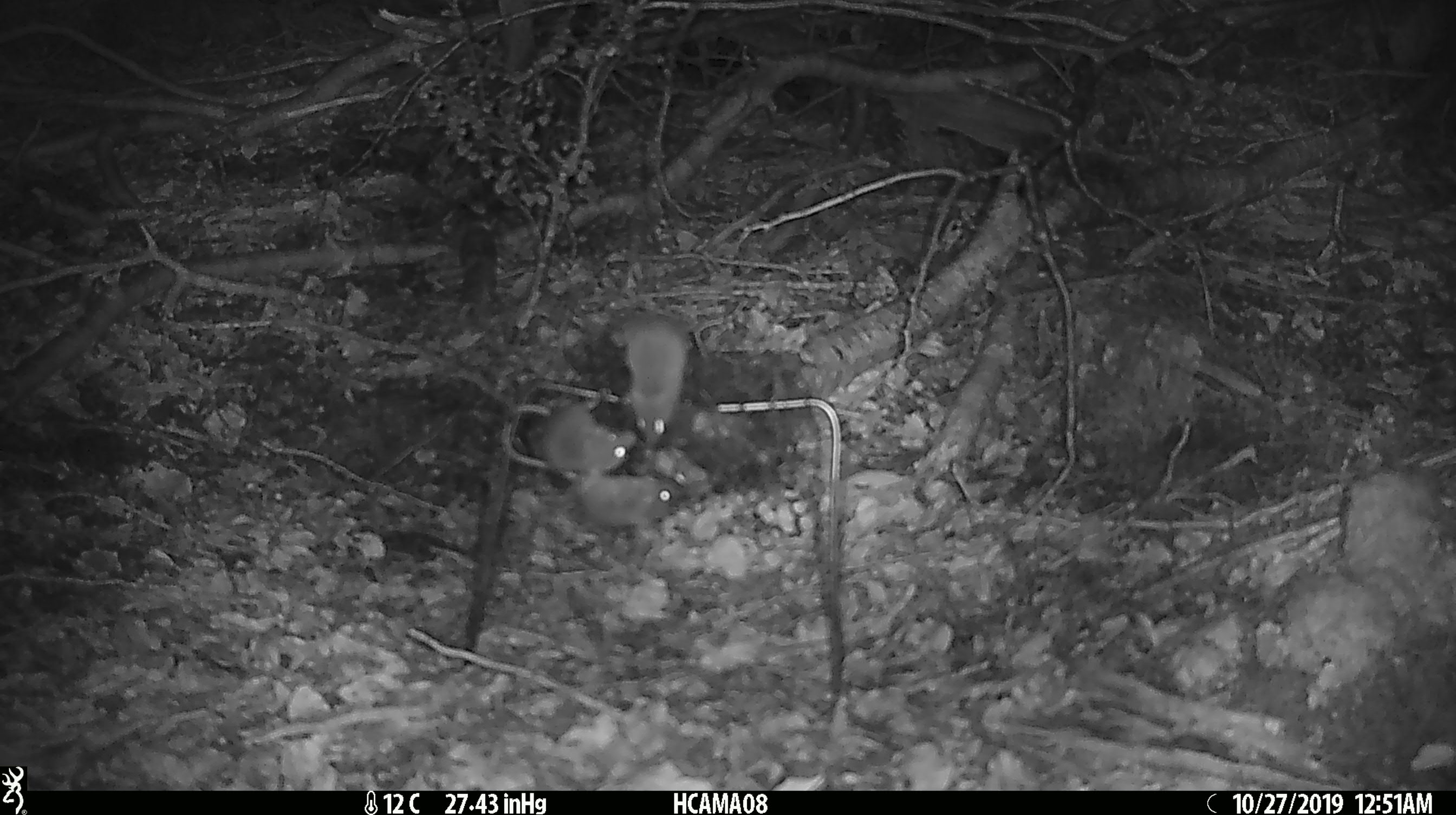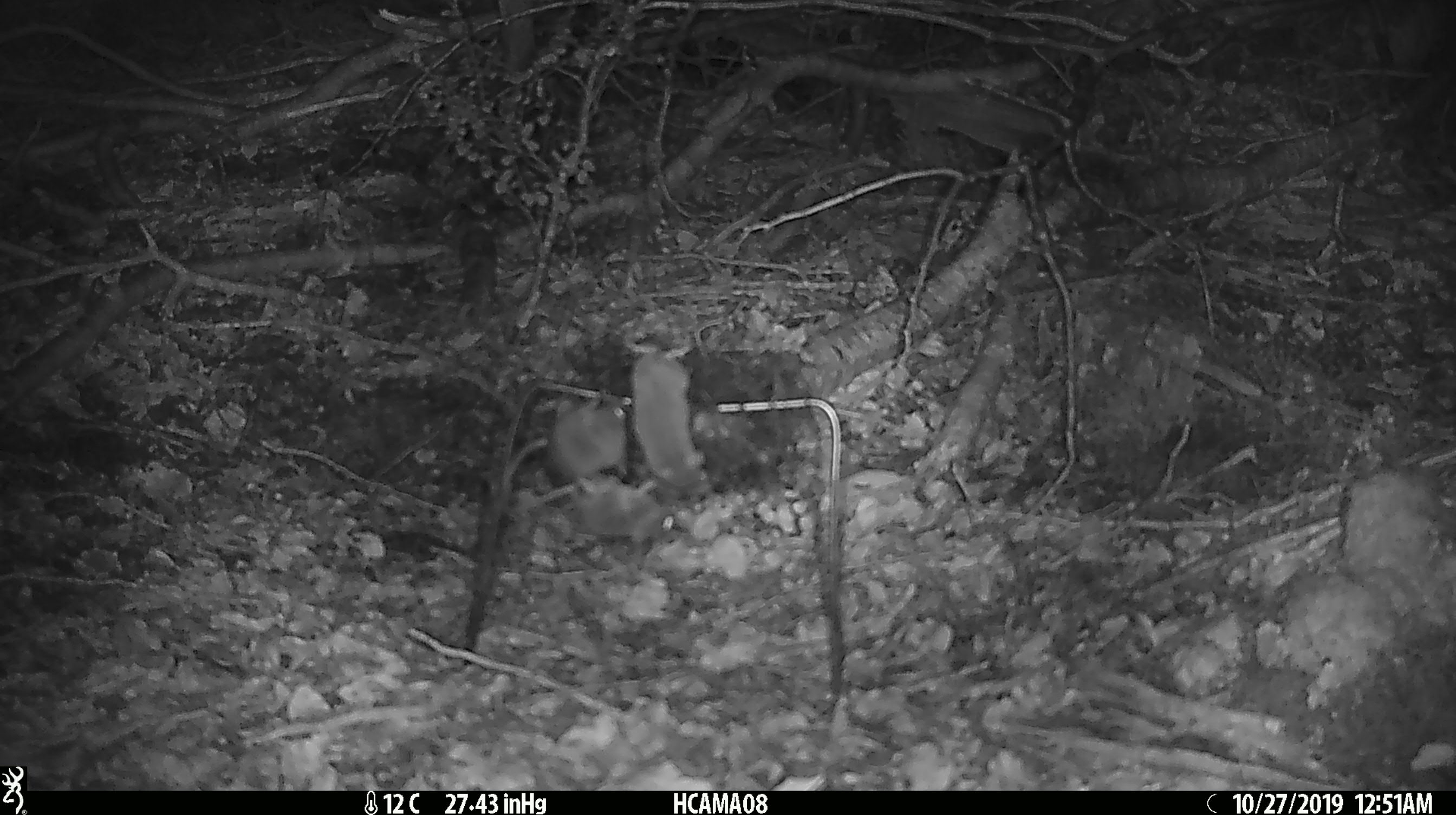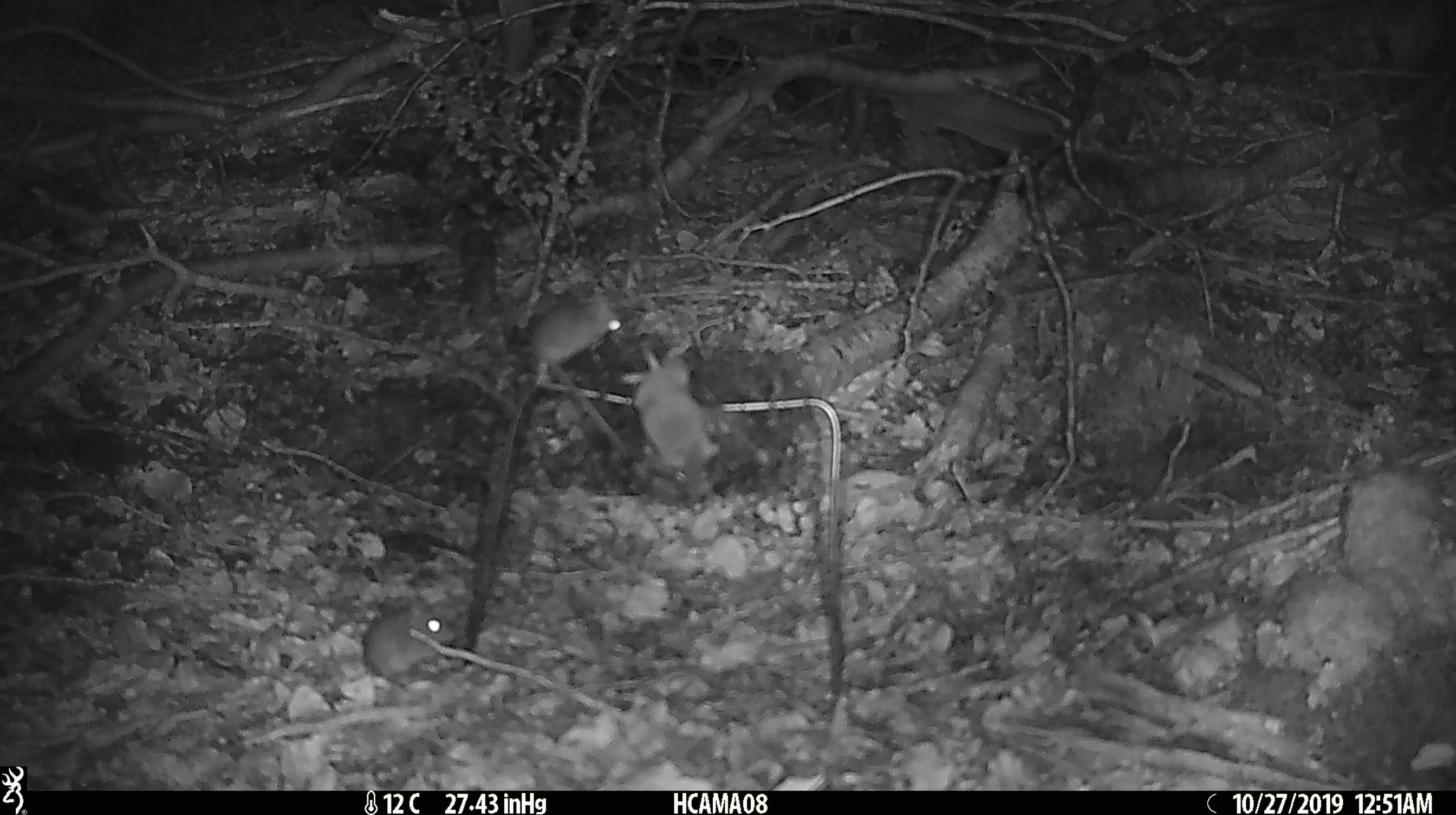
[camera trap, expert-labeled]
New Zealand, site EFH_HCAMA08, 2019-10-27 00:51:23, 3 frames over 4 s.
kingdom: Animalia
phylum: Chordata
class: Mammalia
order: Rodentia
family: Muridae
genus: Mus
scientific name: Mus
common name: mouse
Mouse (Mus).